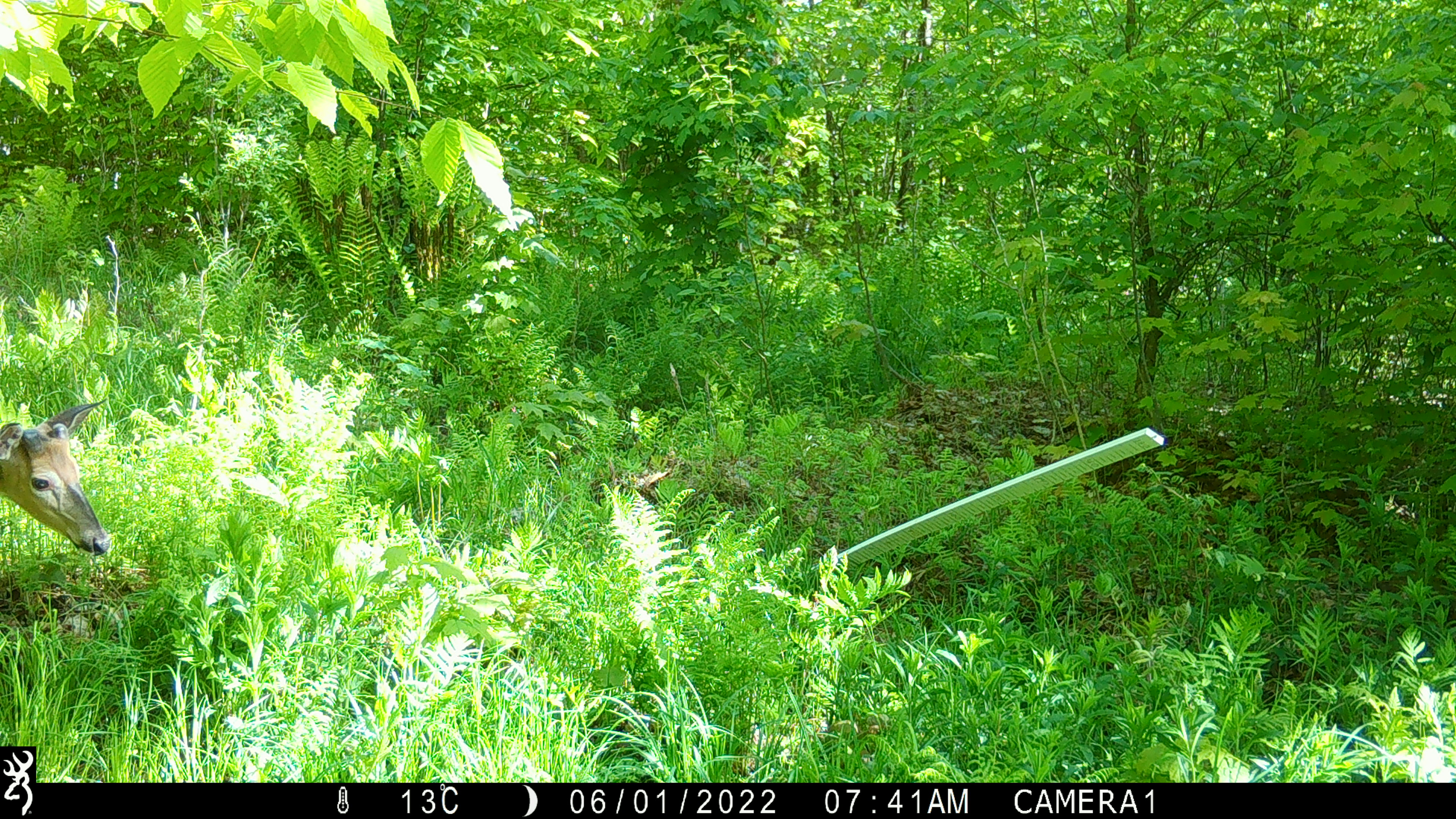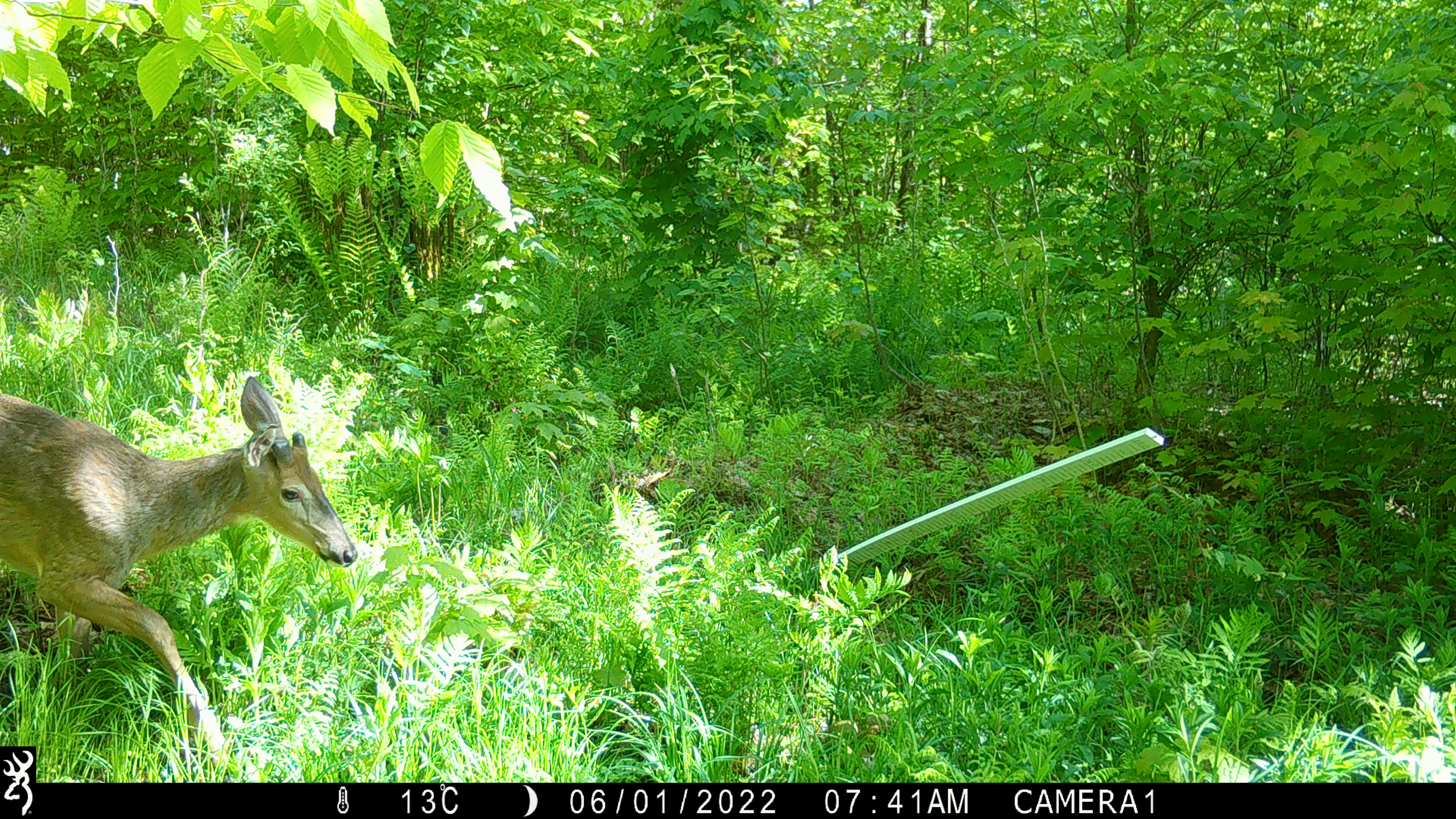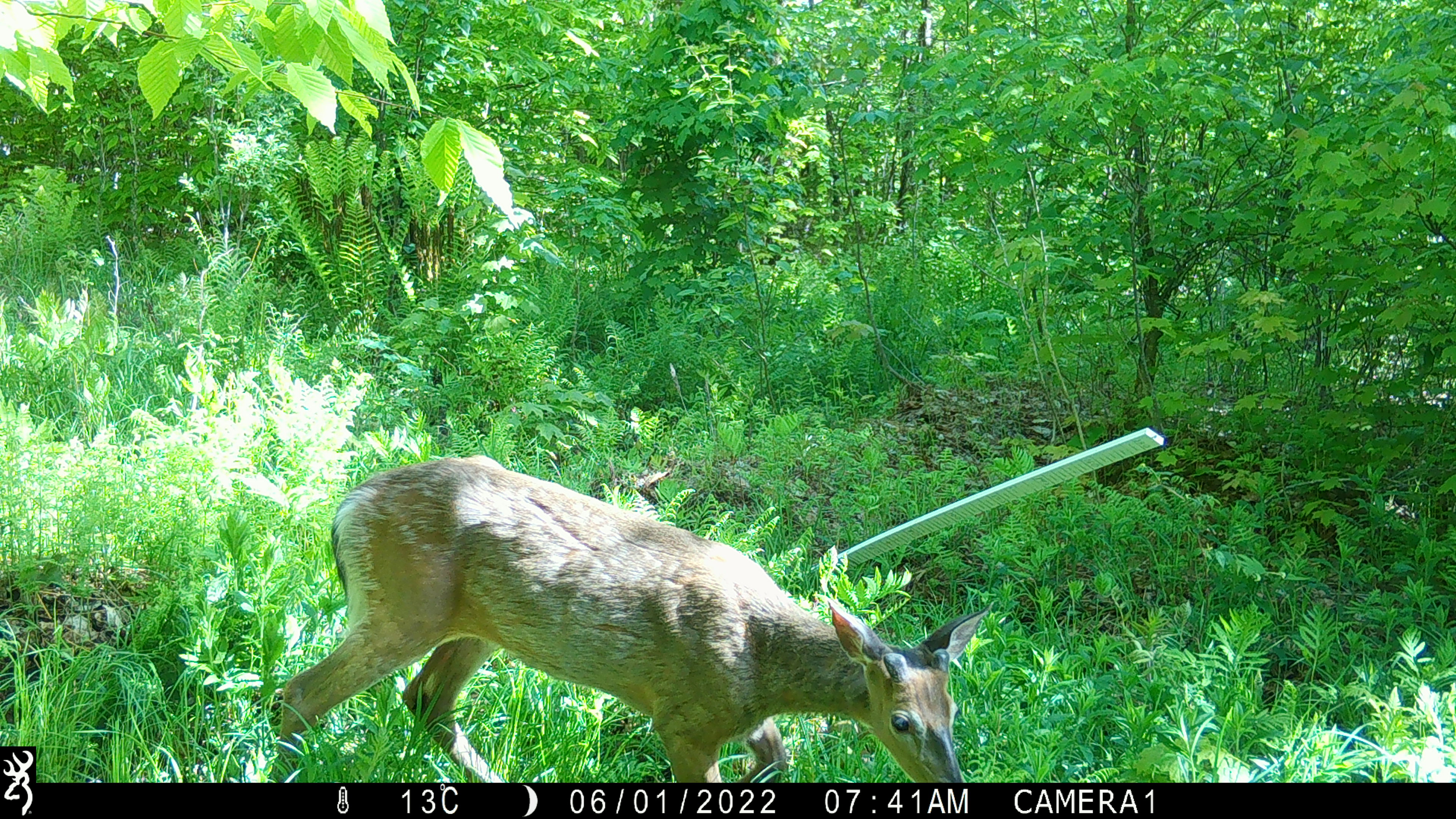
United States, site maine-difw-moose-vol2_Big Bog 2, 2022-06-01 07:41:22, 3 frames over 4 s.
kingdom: Animalia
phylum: Chordata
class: Mammalia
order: Artiodactyla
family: Cervidae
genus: Odocoileus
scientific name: Odocoileus virginianus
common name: white-tailed deer